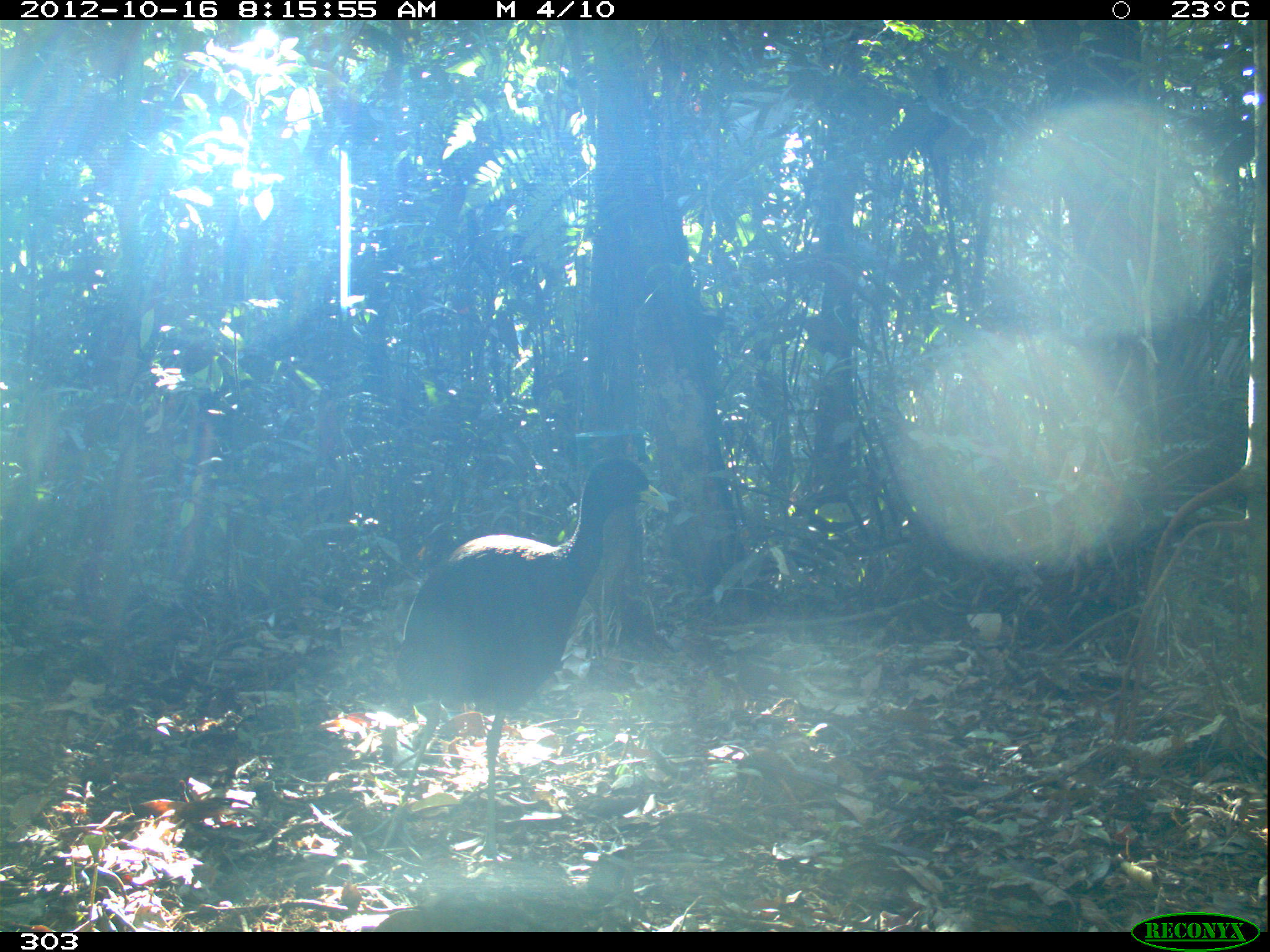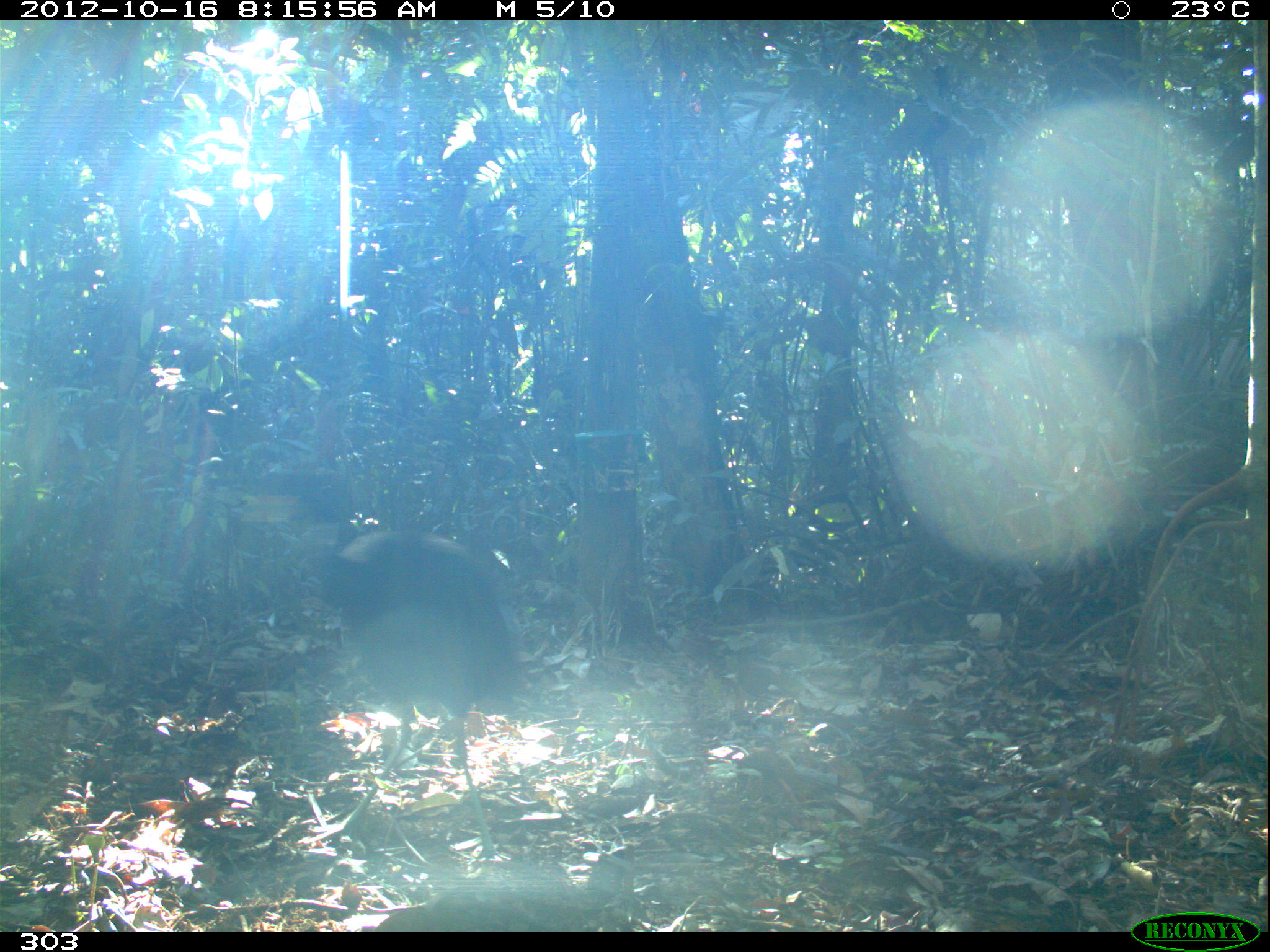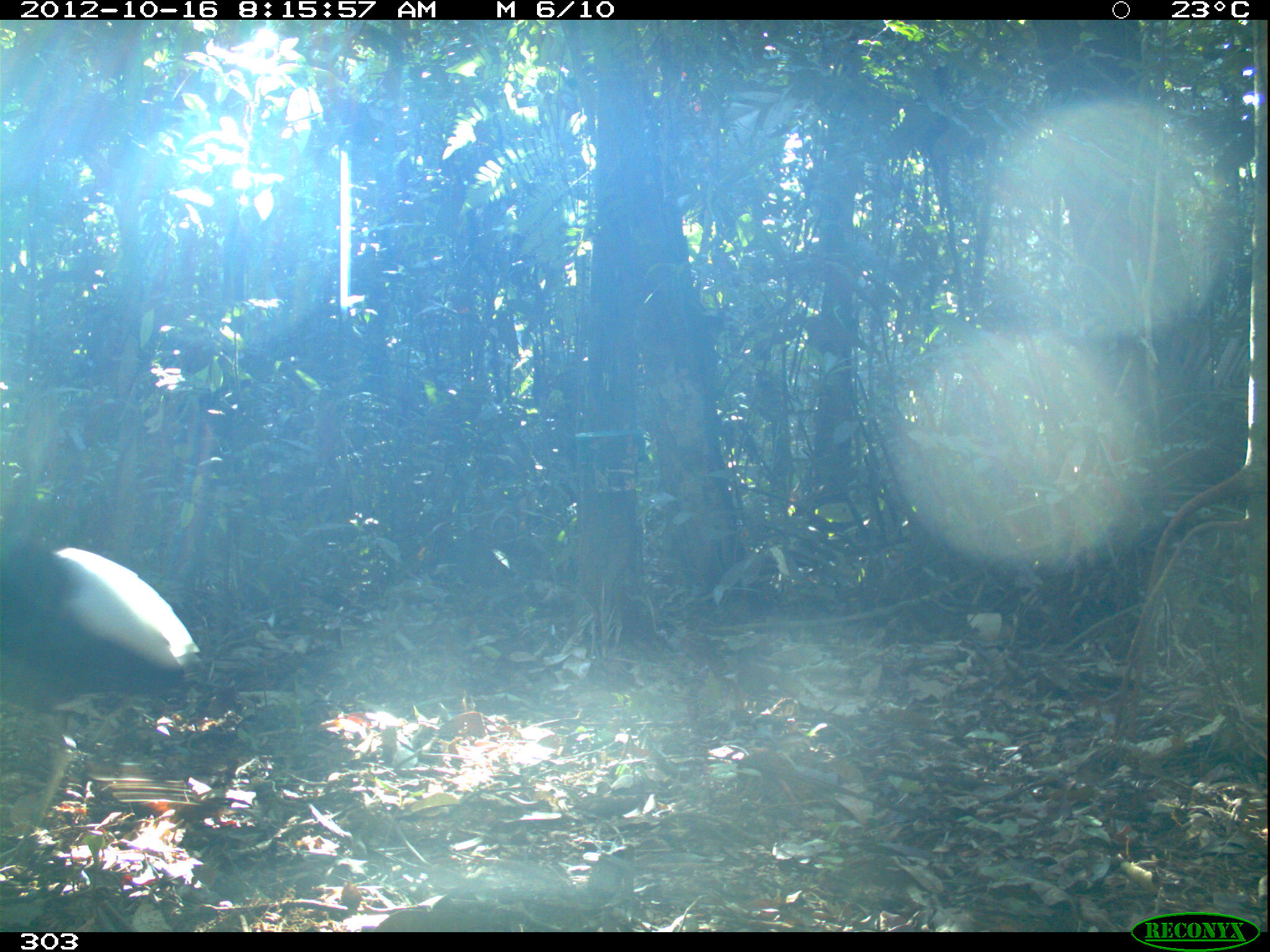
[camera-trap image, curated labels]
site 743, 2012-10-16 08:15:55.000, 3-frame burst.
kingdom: Animalia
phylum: Chordata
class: Aves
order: Gruiformes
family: Psophiidae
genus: Psophia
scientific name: Psophia leucoptera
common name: pale-winged trumpeter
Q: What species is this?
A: Psophia leucoptera (pale-winged trumpeter).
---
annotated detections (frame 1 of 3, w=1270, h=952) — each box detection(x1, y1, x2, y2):
psophia leucoptera: detection(362, 457, 671, 864)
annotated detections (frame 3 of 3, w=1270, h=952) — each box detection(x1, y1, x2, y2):
psophia leucoptera: detection(0, 541, 197, 875)